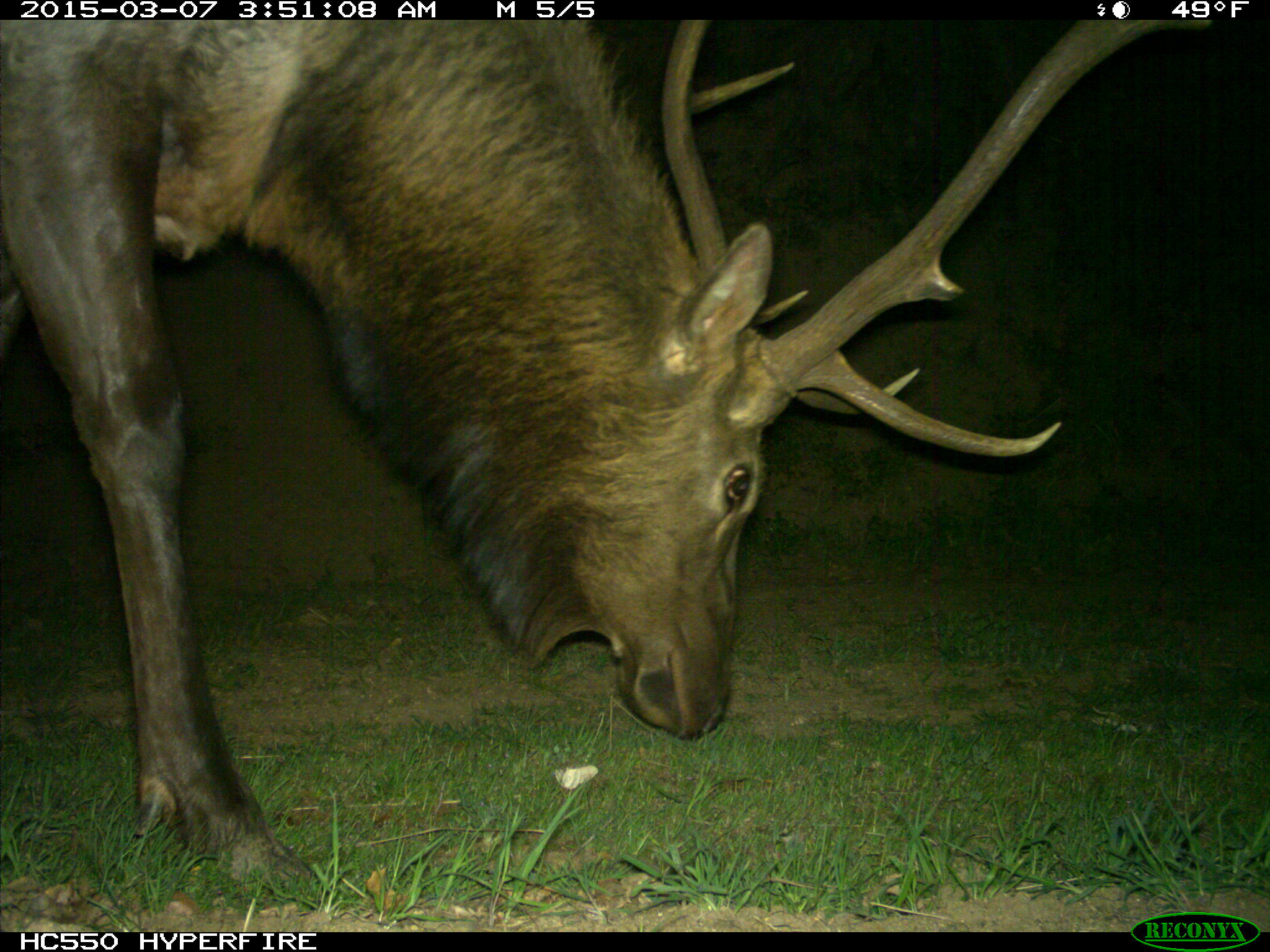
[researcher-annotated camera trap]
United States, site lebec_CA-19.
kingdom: Animalia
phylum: Chordata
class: Mammalia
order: Artiodactyla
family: Cervidae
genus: Cervus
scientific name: Cervus canadensis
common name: elk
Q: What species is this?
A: Cervus canadensis (elk).